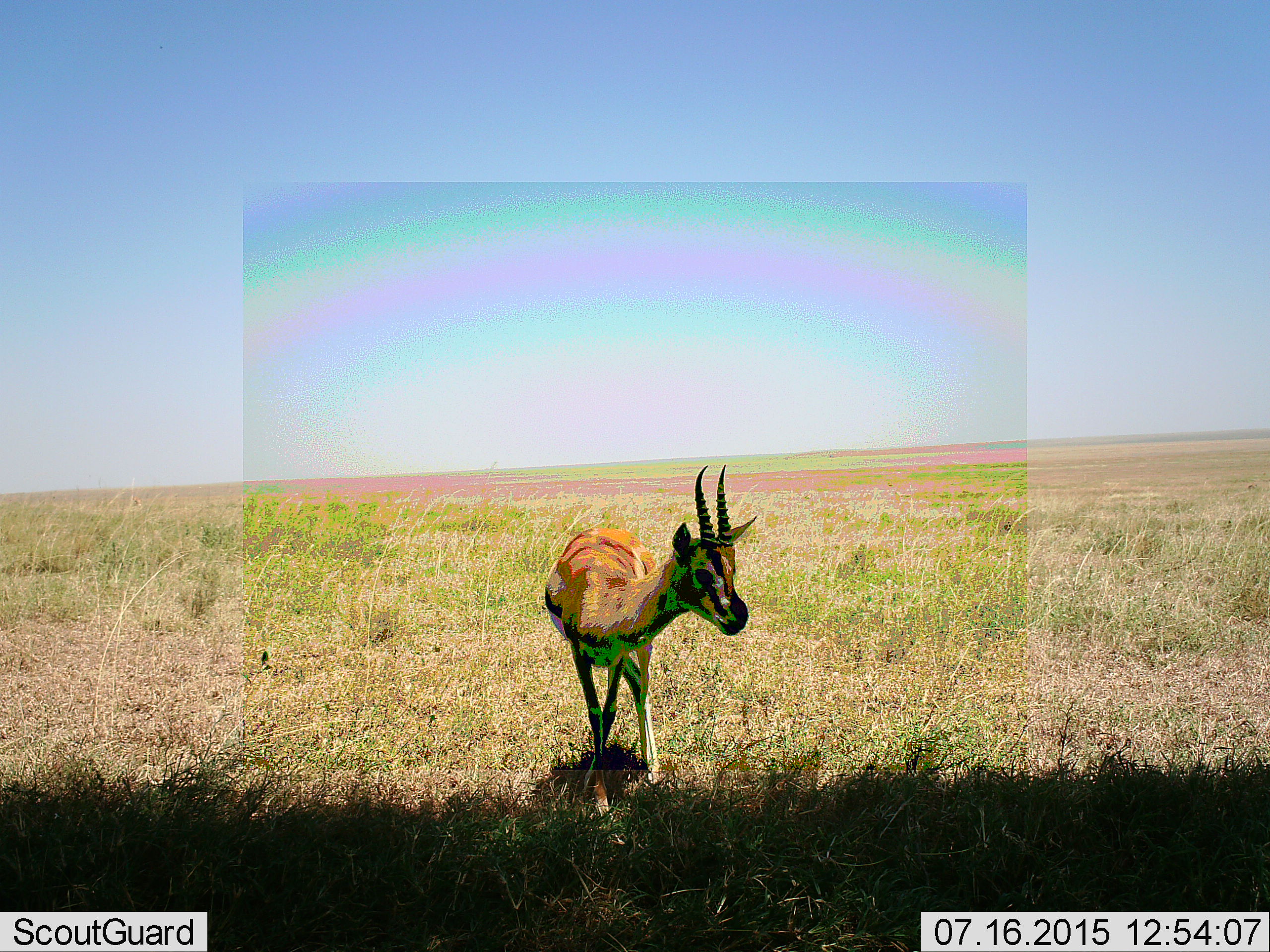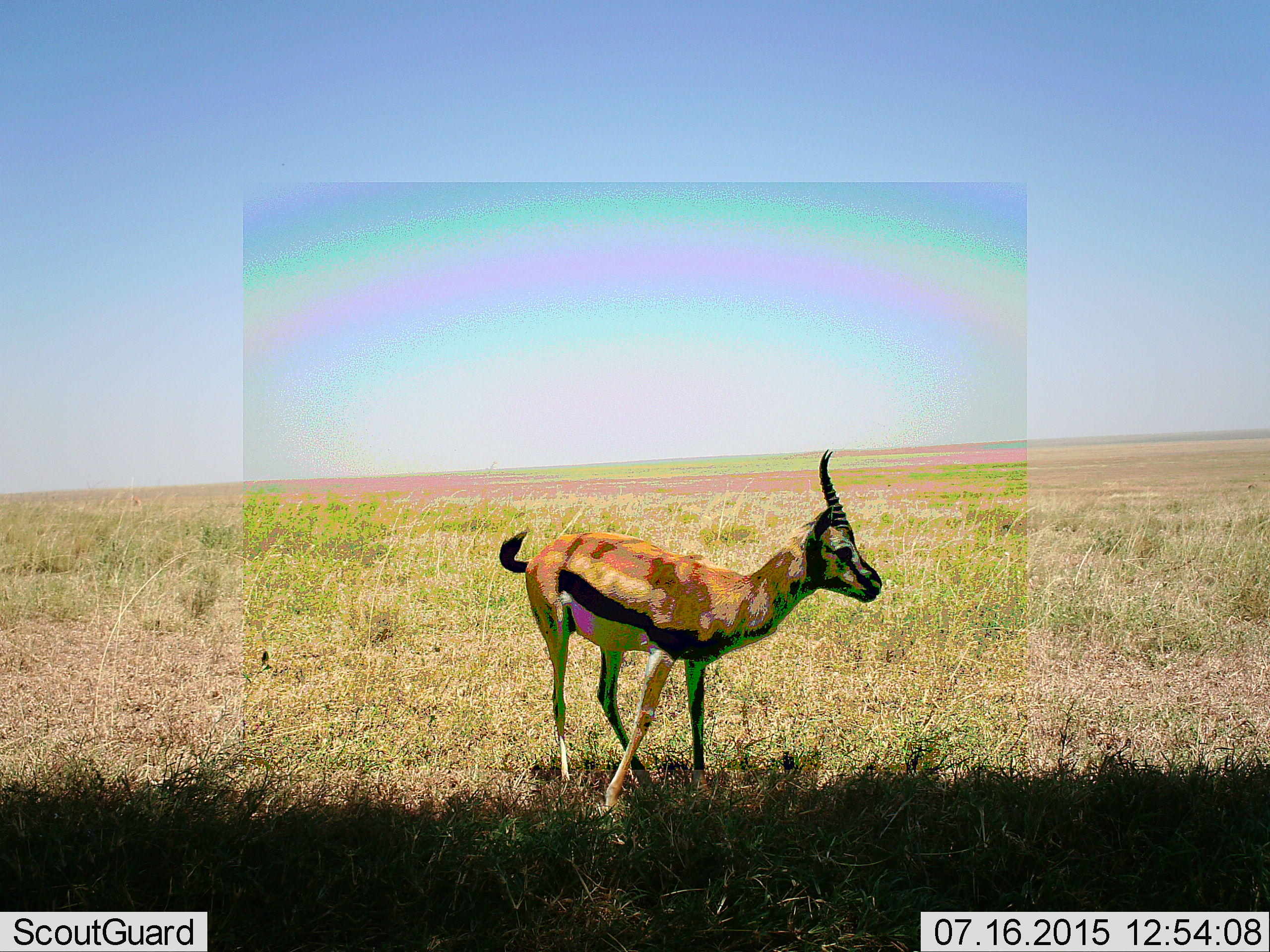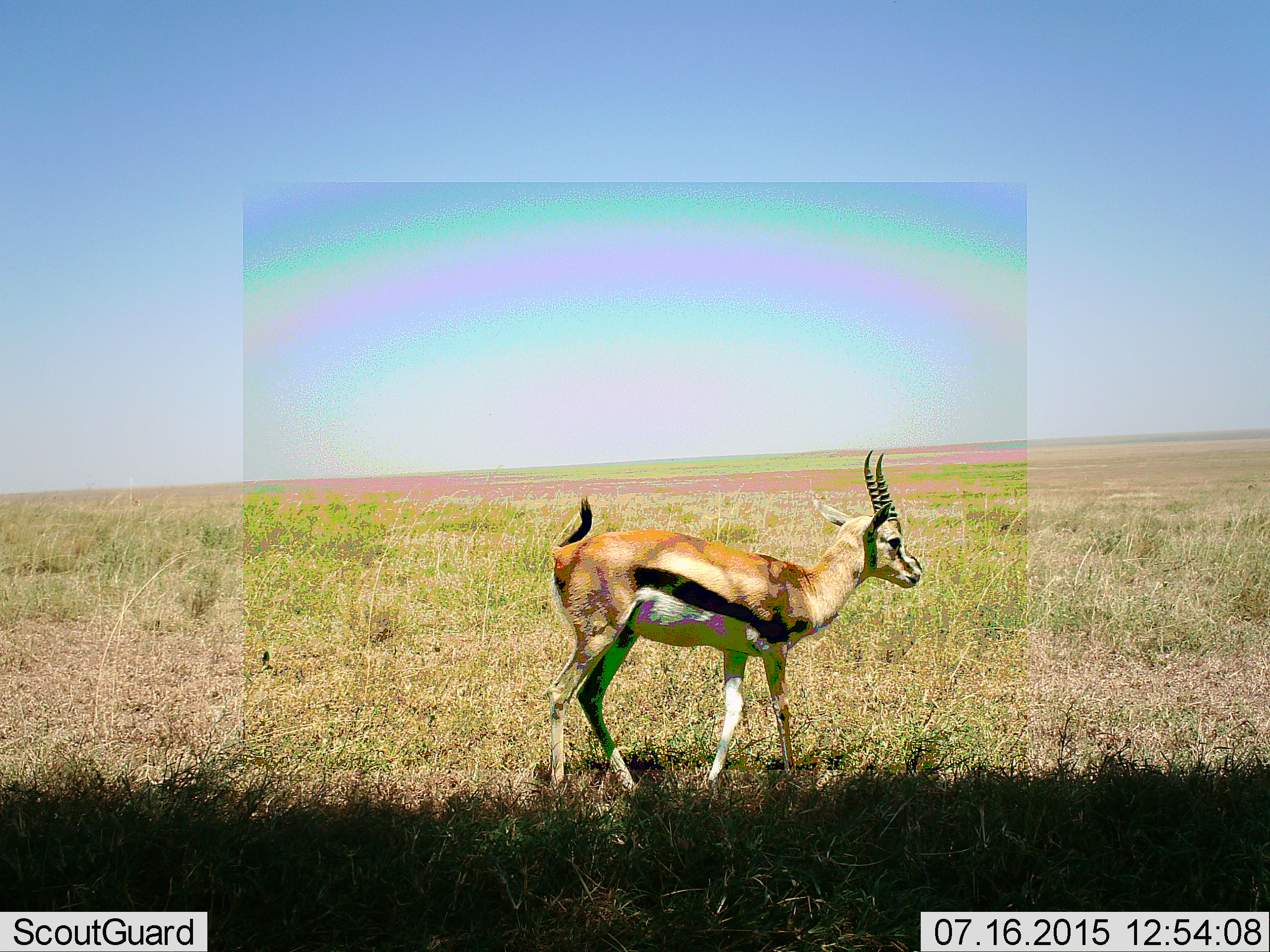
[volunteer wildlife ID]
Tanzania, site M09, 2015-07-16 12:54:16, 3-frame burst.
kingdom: Animalia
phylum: Chordata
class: Mammalia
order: Artiodactyla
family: Bovidae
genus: Eudorcas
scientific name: Eudorcas thomsonii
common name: thomson's gazelle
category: gazellethomsons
Gazellethomsons (thomson's gazelle) (Eudorcas thomsonii), count 1. Behavior (volunteer vote fractions): standing 44%, resting 0%, moving 89%, interacting 0%. Young present (vote fraction): 0%. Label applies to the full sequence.